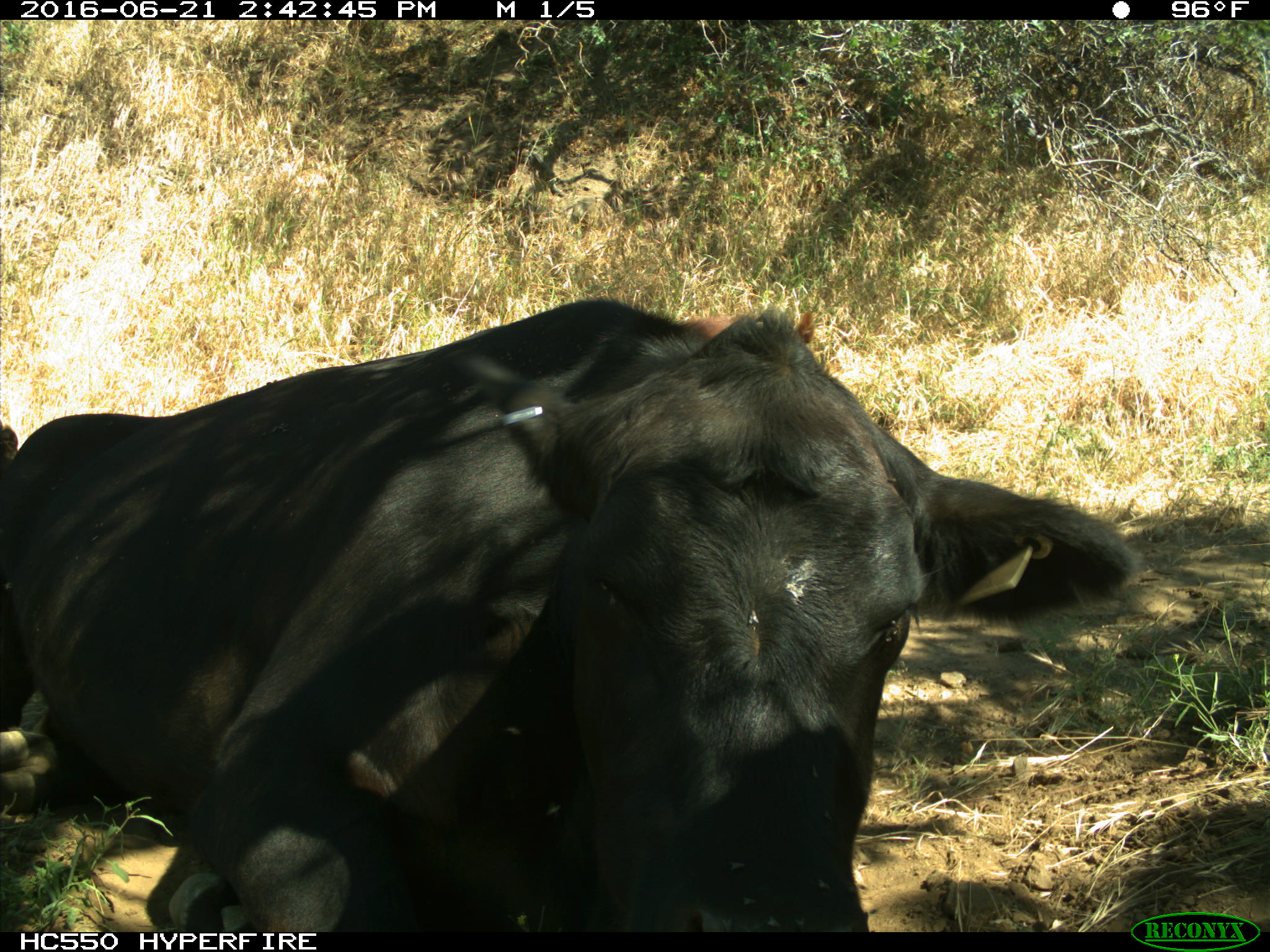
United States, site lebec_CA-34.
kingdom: Animalia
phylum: Chordata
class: Mammalia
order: Artiodactyla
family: Bovidae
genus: Bos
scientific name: Bos taurus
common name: domestic cow